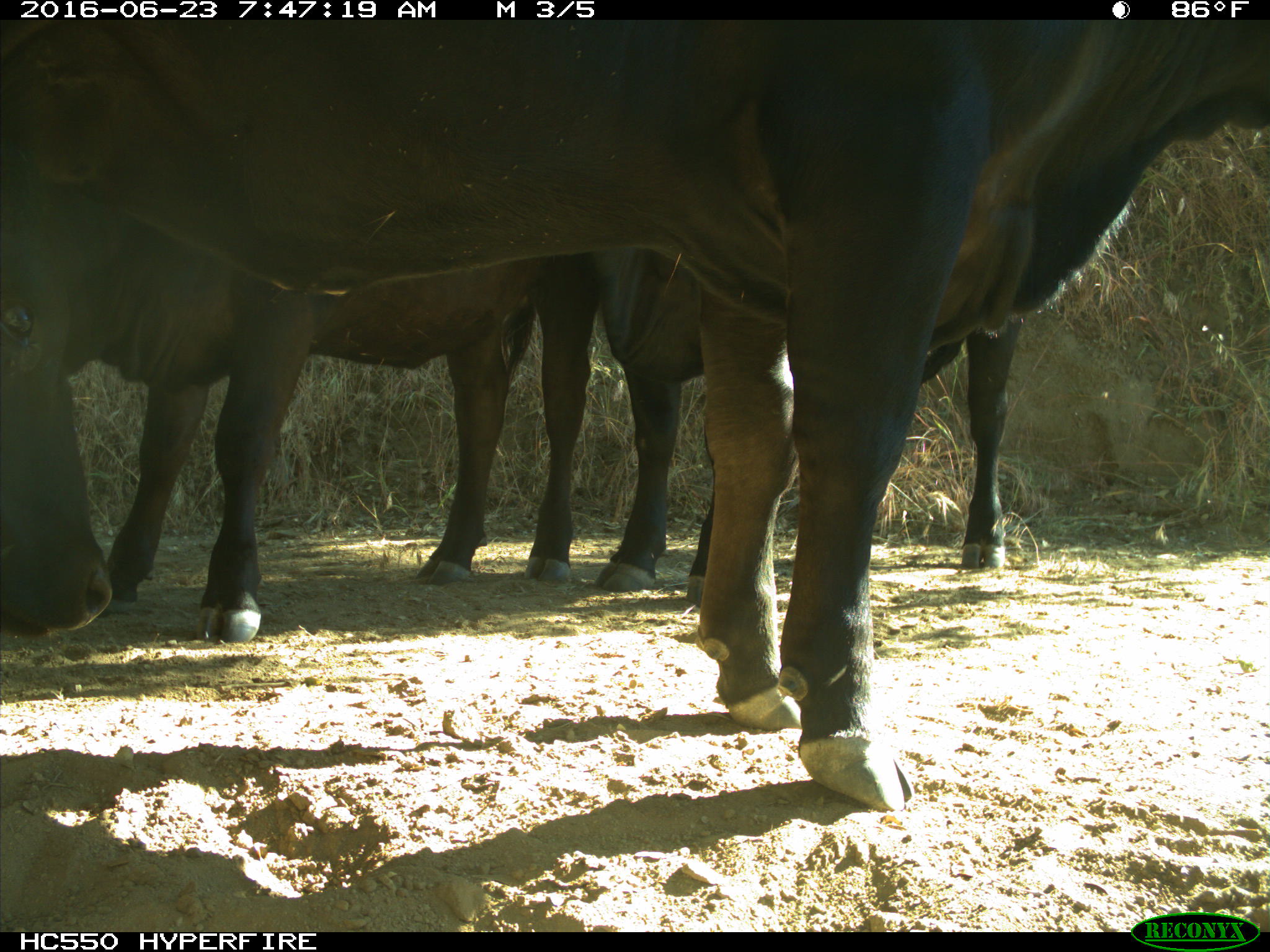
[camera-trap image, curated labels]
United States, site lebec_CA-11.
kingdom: Animalia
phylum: Chordata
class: Mammalia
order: Artiodactyla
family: Bovidae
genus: Bos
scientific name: Bos taurus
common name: domestic cow